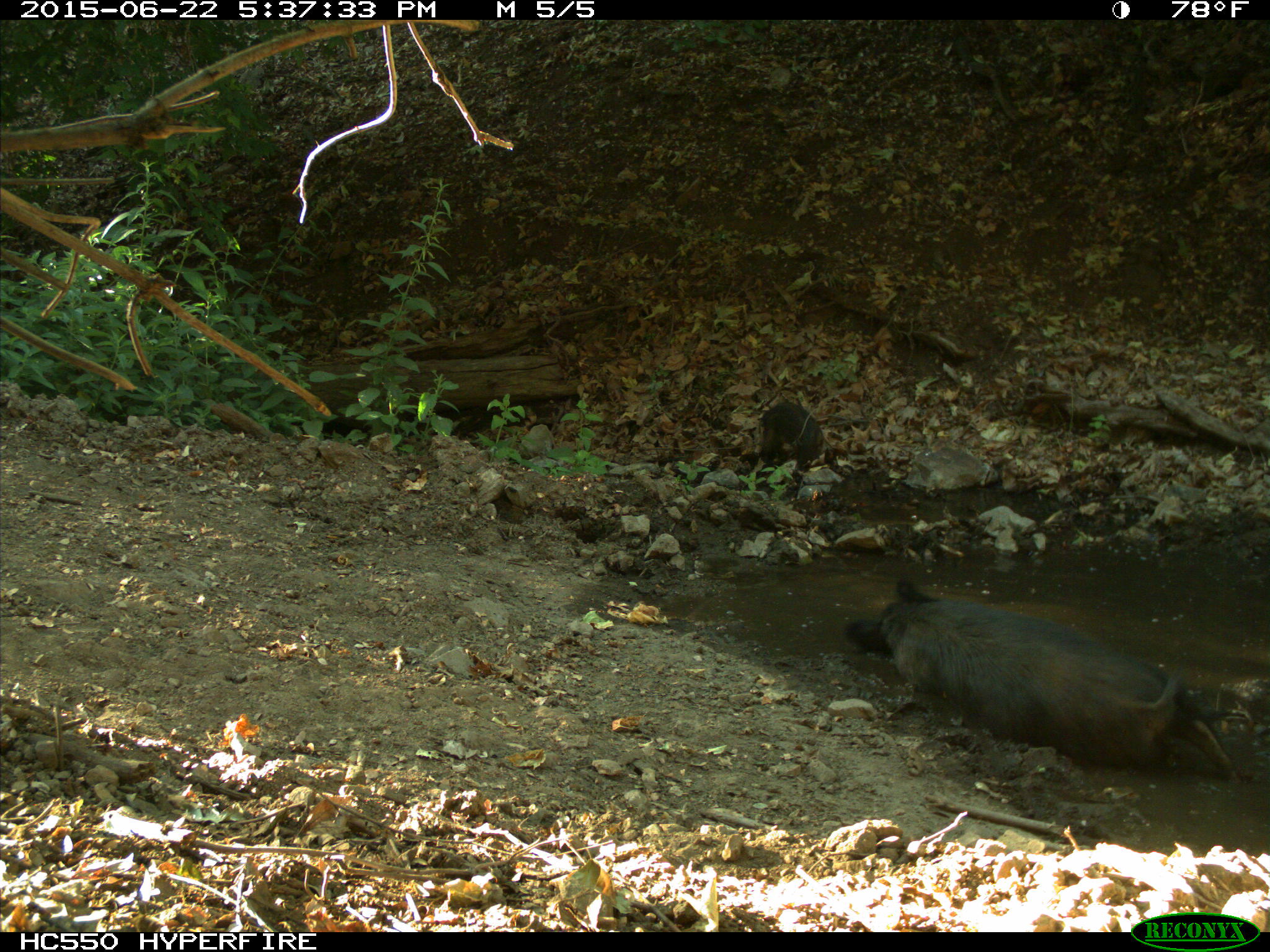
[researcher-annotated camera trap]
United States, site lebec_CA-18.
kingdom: Animalia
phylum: Chordata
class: Mammalia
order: Artiodactyla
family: Suidae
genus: Sus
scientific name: Sus scrofa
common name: wild boar